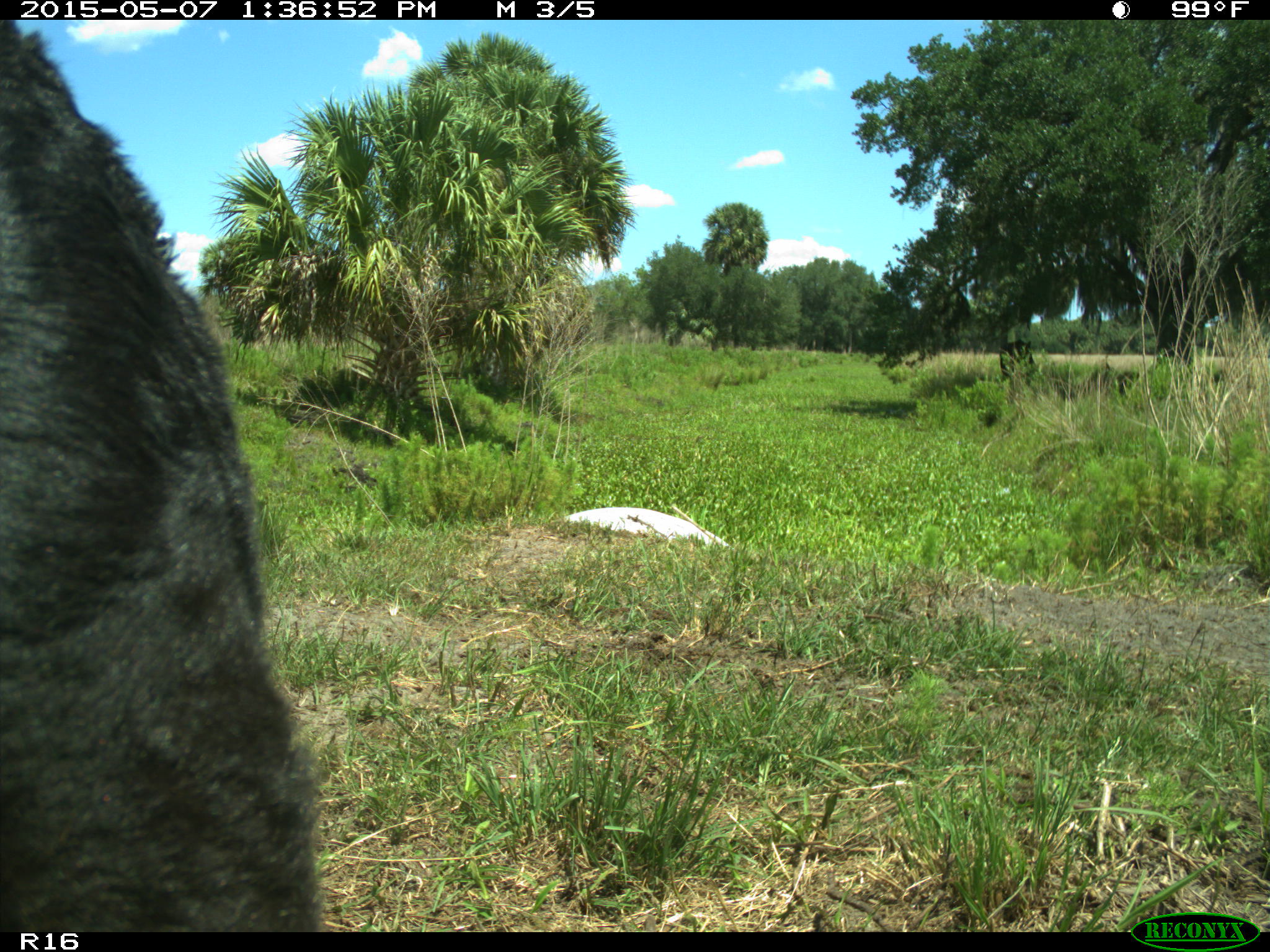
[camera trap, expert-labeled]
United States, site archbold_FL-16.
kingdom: Animalia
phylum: Chordata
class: Mammalia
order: Artiodactyla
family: Bovidae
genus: Bos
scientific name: Bos taurus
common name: domestic cow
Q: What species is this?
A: Bos taurus (domestic cow).